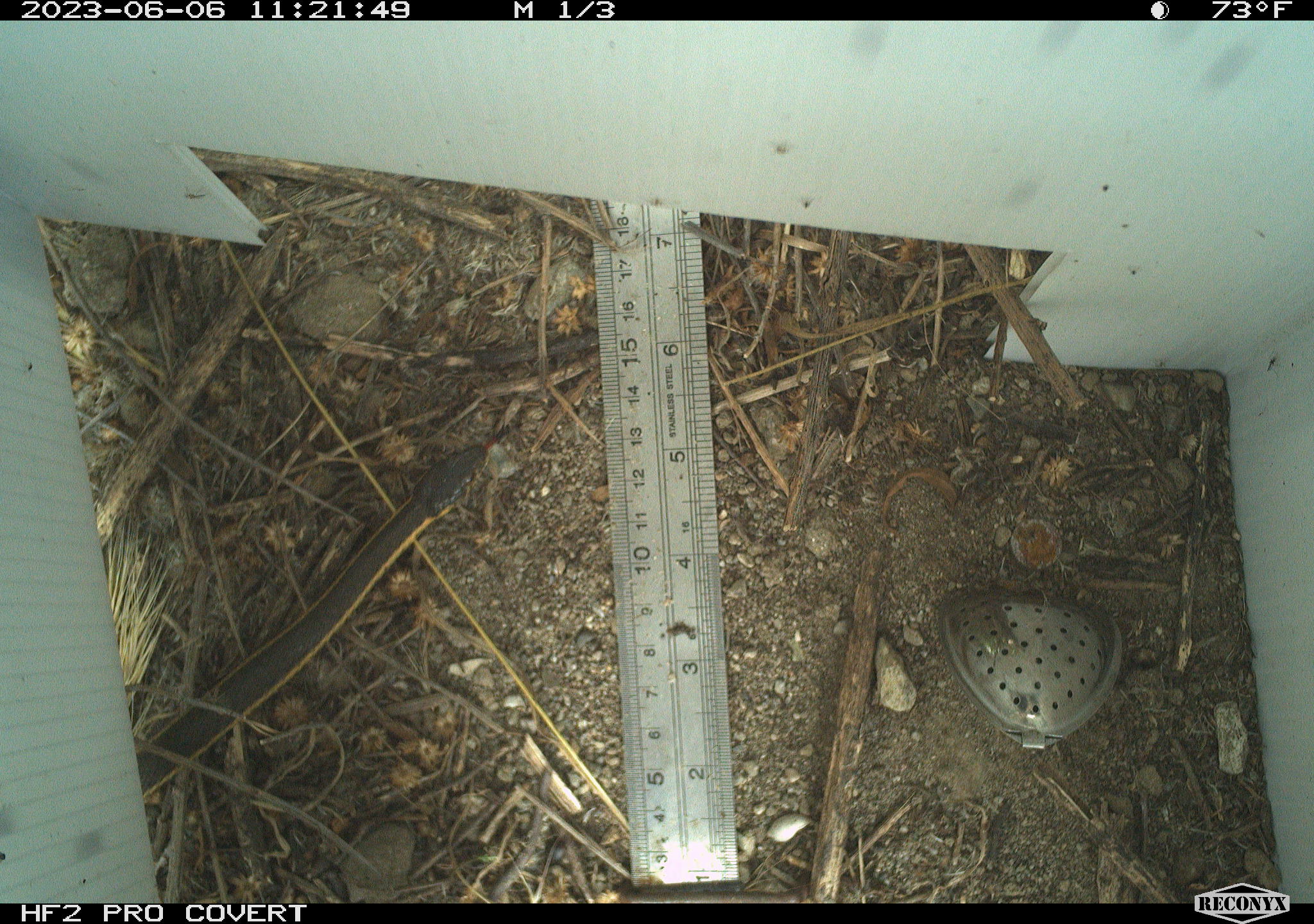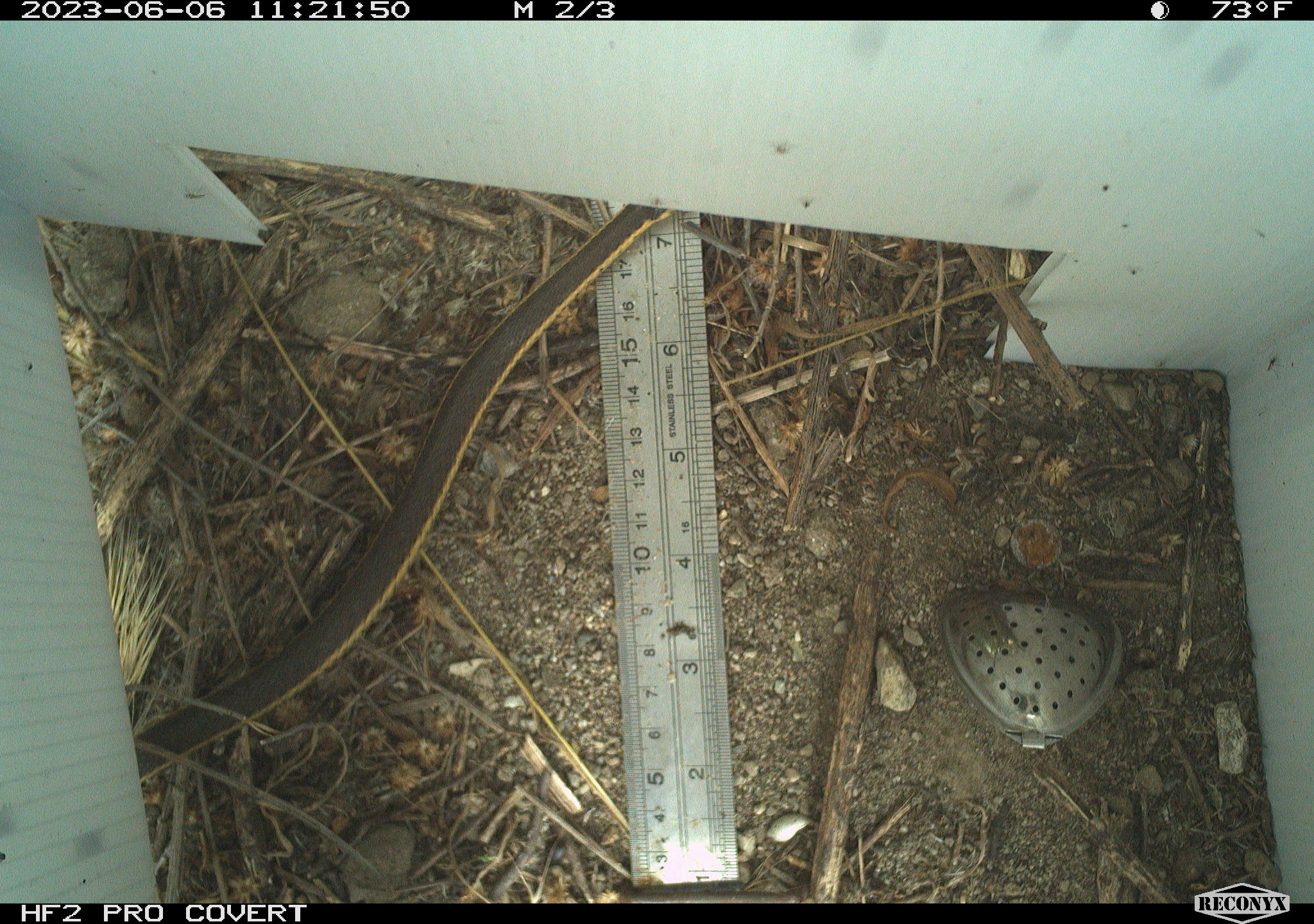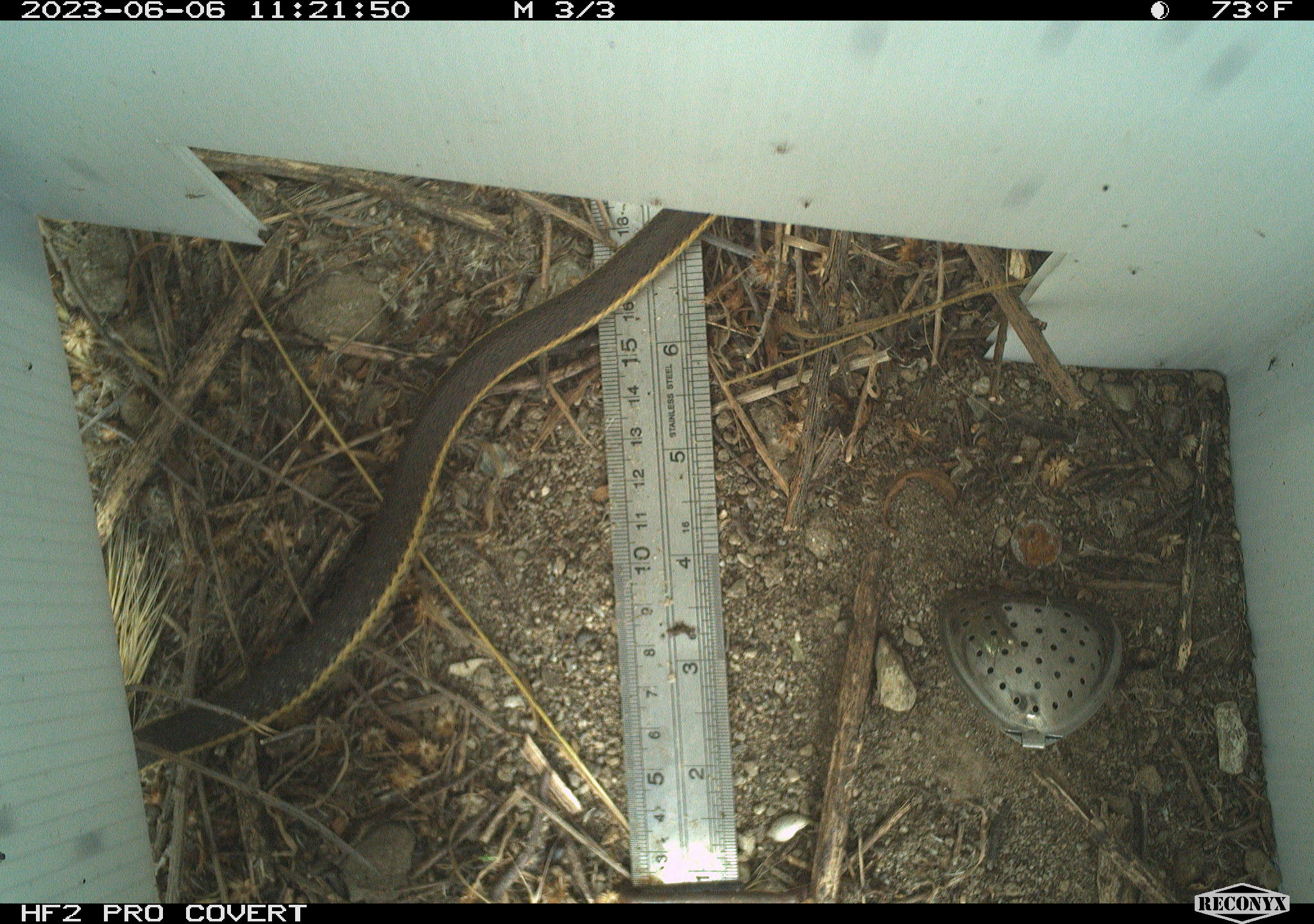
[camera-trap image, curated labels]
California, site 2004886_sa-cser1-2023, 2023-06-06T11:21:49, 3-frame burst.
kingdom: Animalia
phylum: Chordata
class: Reptilia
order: Squamata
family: Colubridae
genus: Thamnophis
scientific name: Thamnophis hammondii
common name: two-striped gartersnake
Two-striped gartersnake (Thamnophis hammondii).